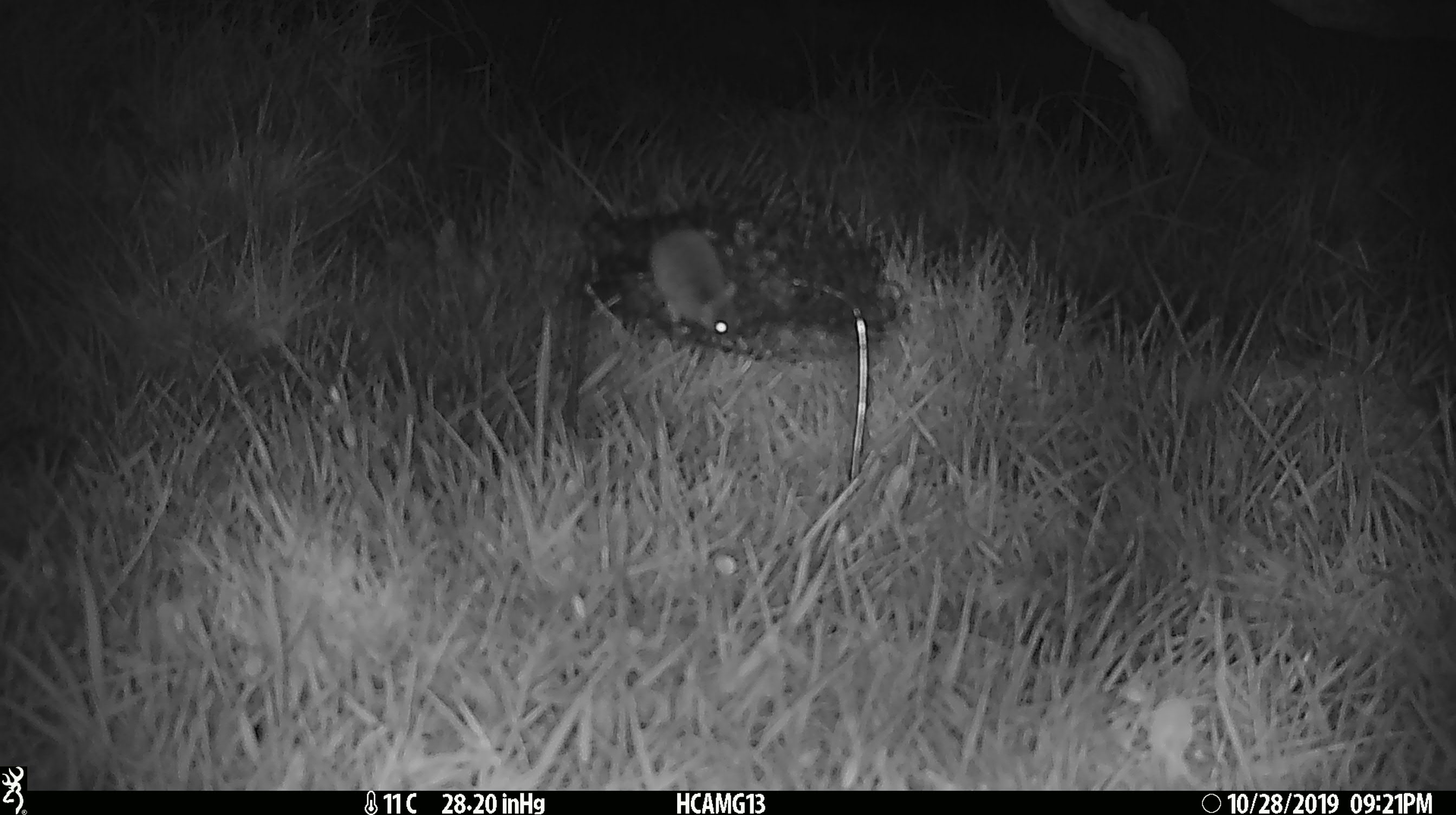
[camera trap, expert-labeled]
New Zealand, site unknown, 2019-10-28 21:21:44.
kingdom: Animalia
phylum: Chordata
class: Mammalia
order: Rodentia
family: Muridae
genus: Mus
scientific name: Mus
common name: mouse